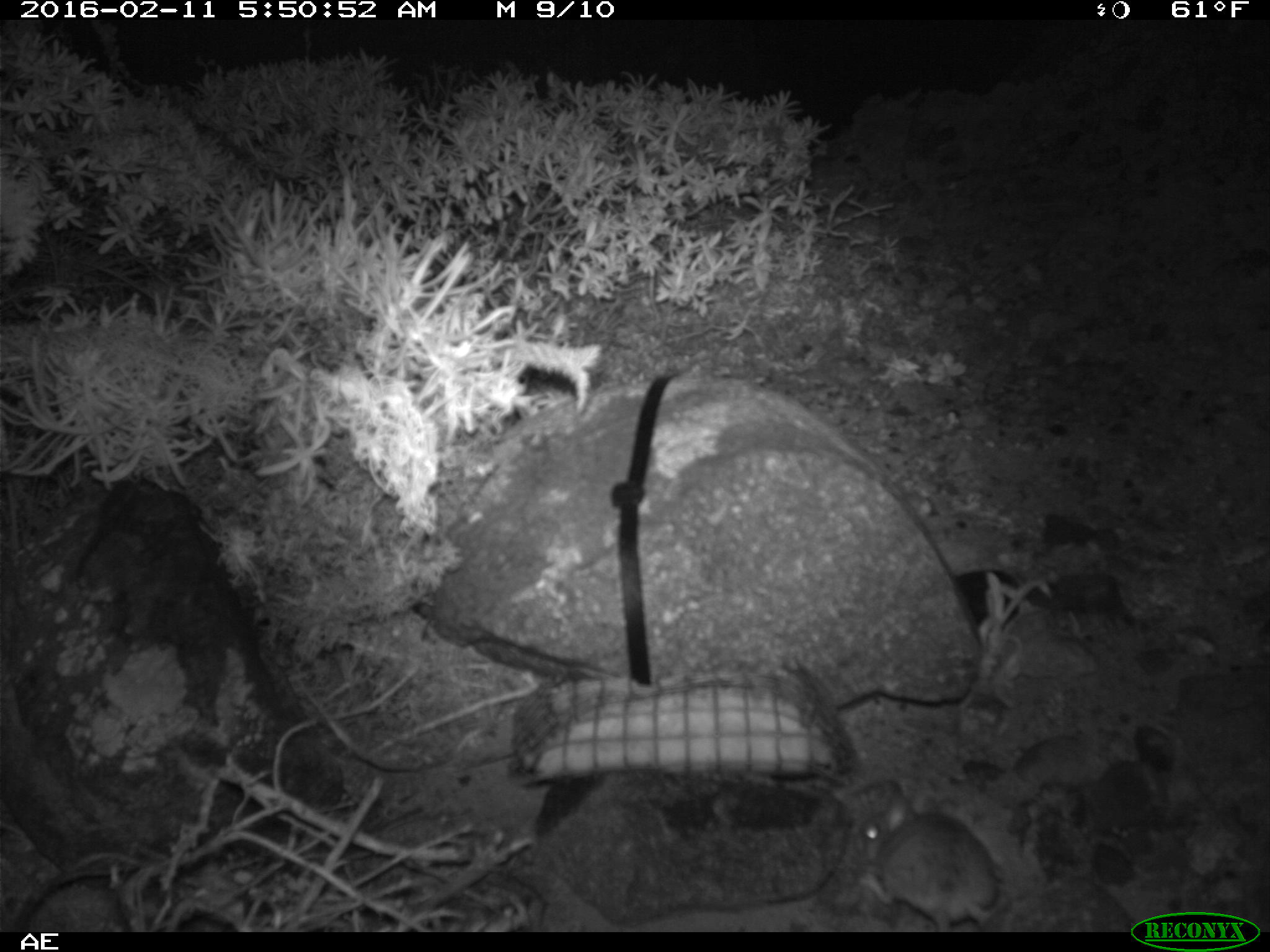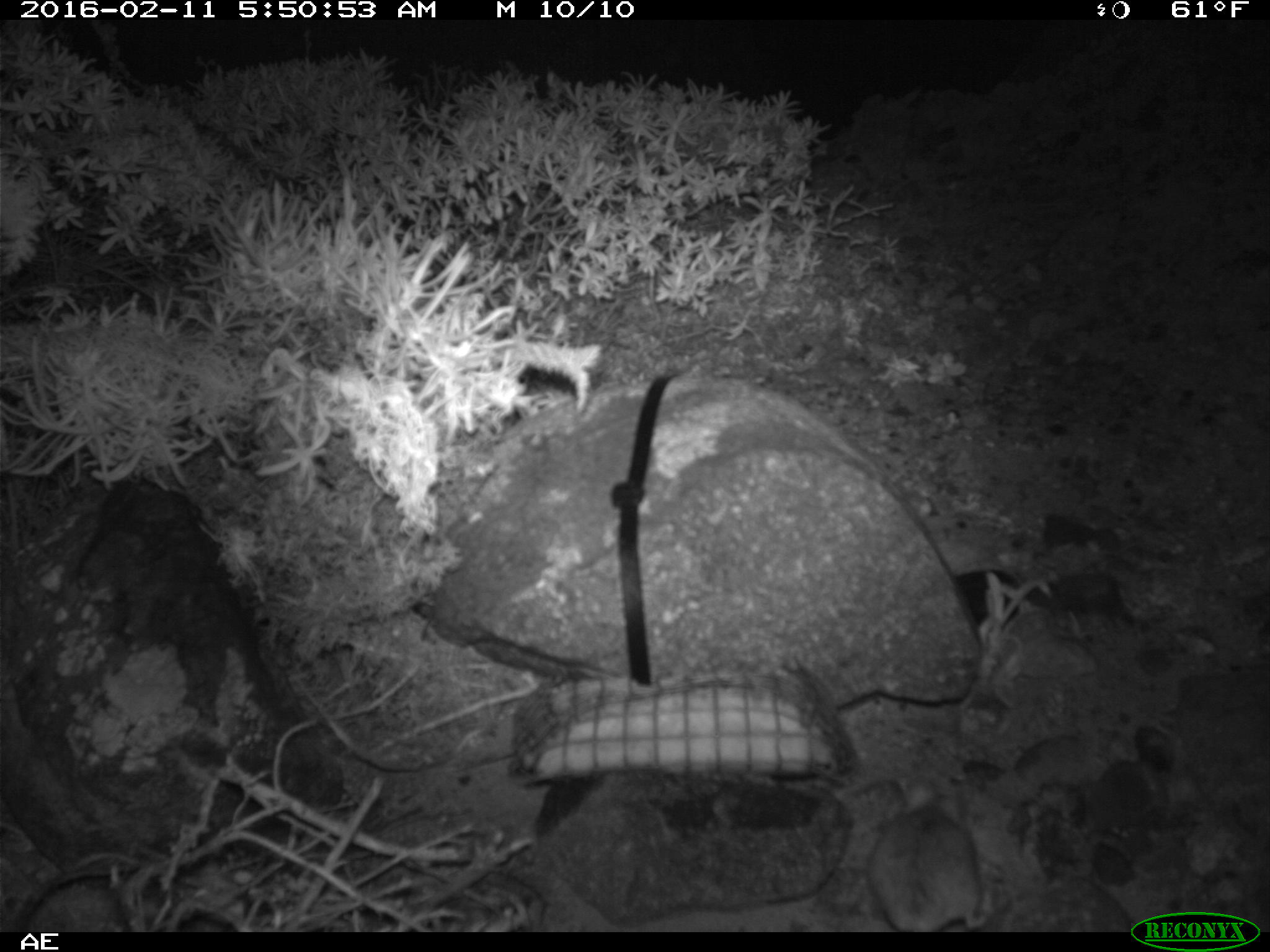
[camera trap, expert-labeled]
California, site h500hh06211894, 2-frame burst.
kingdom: Animalia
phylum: Chordata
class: Mammalia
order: Rodentia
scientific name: Rodentia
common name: rodent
Rodent (Rodentia).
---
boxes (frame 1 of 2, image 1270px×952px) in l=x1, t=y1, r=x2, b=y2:
rodent: l=860, t=796, r=999, b=932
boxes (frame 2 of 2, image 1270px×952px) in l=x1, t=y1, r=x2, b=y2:
rodent: l=867, t=770, r=989, b=929